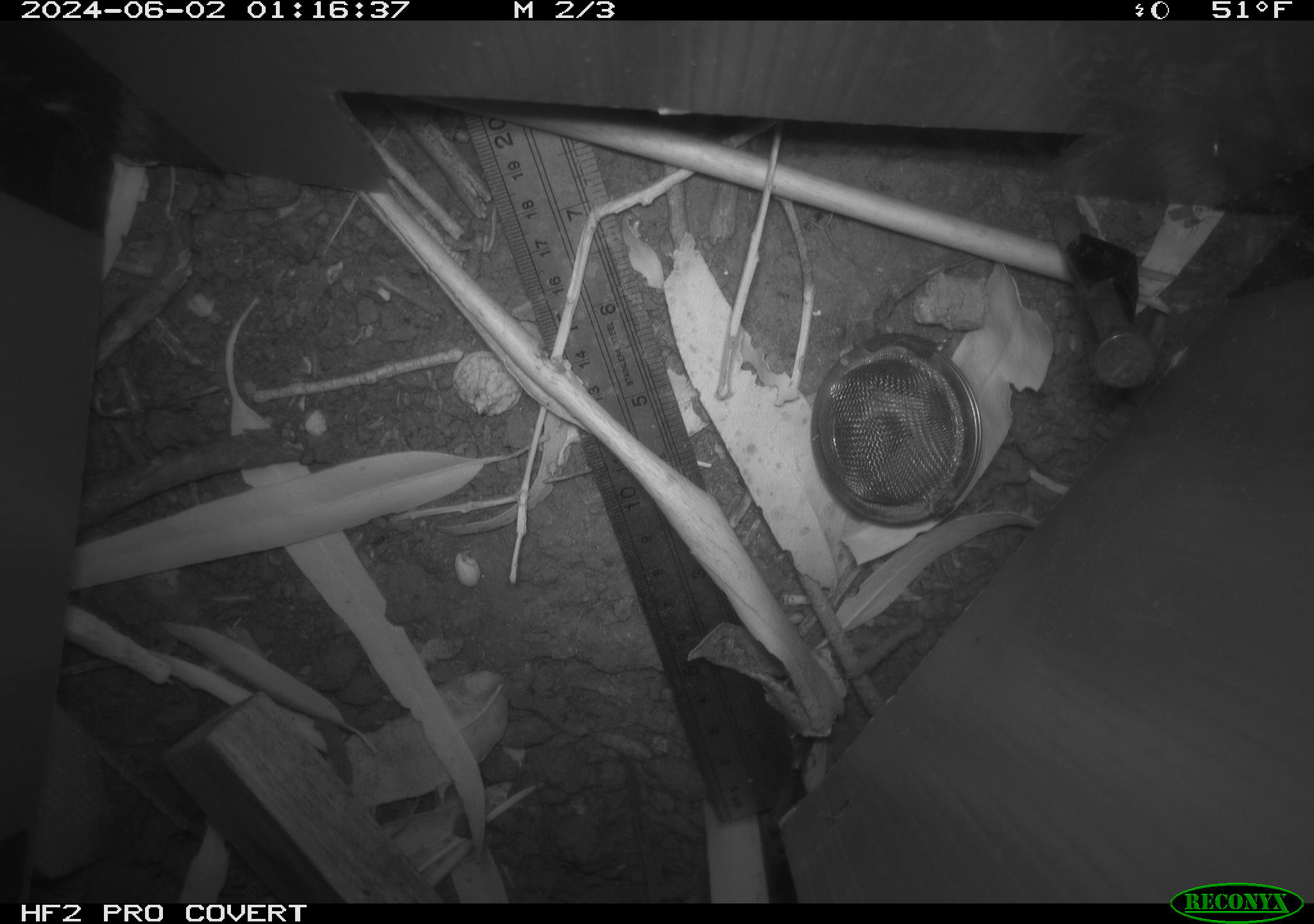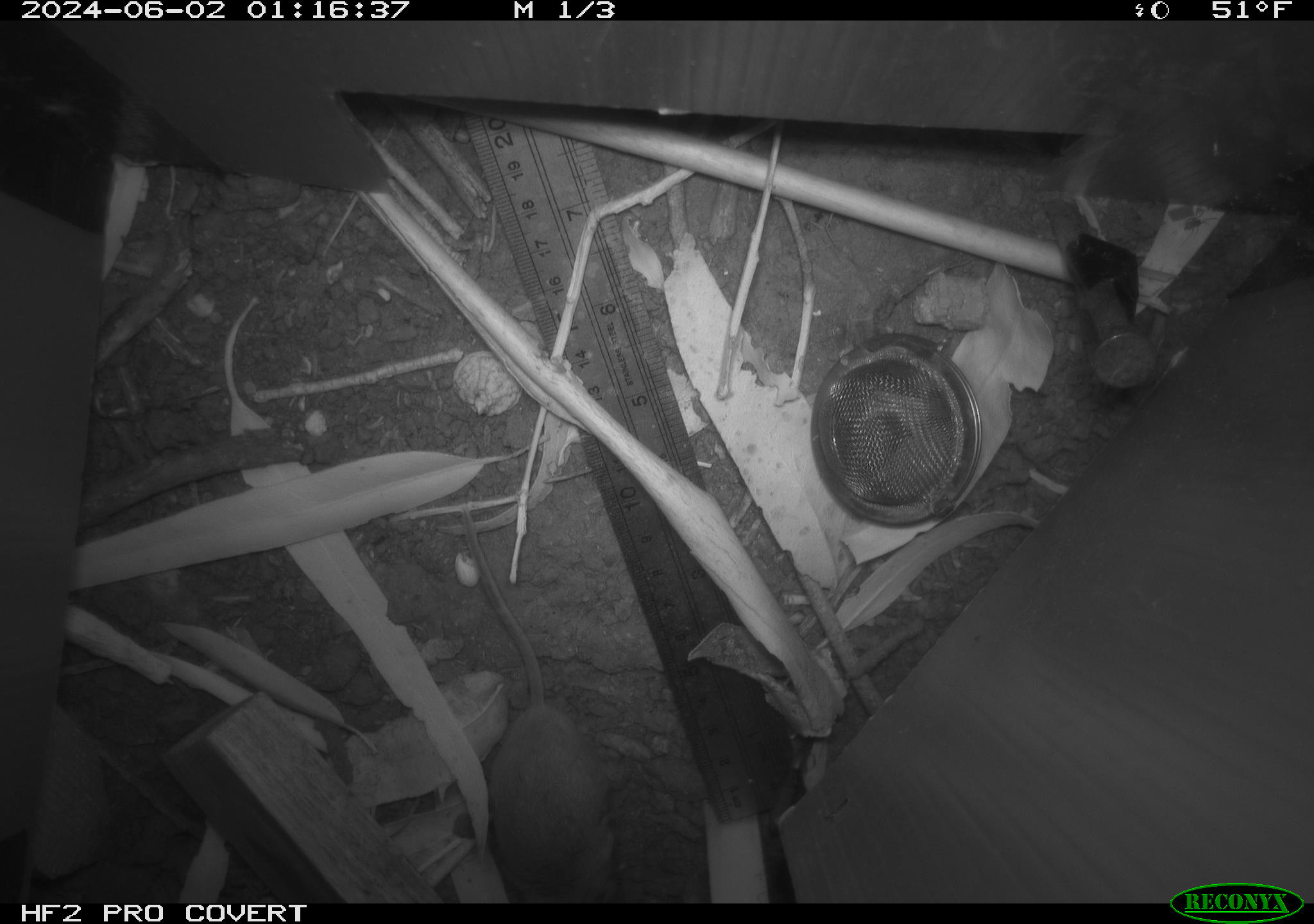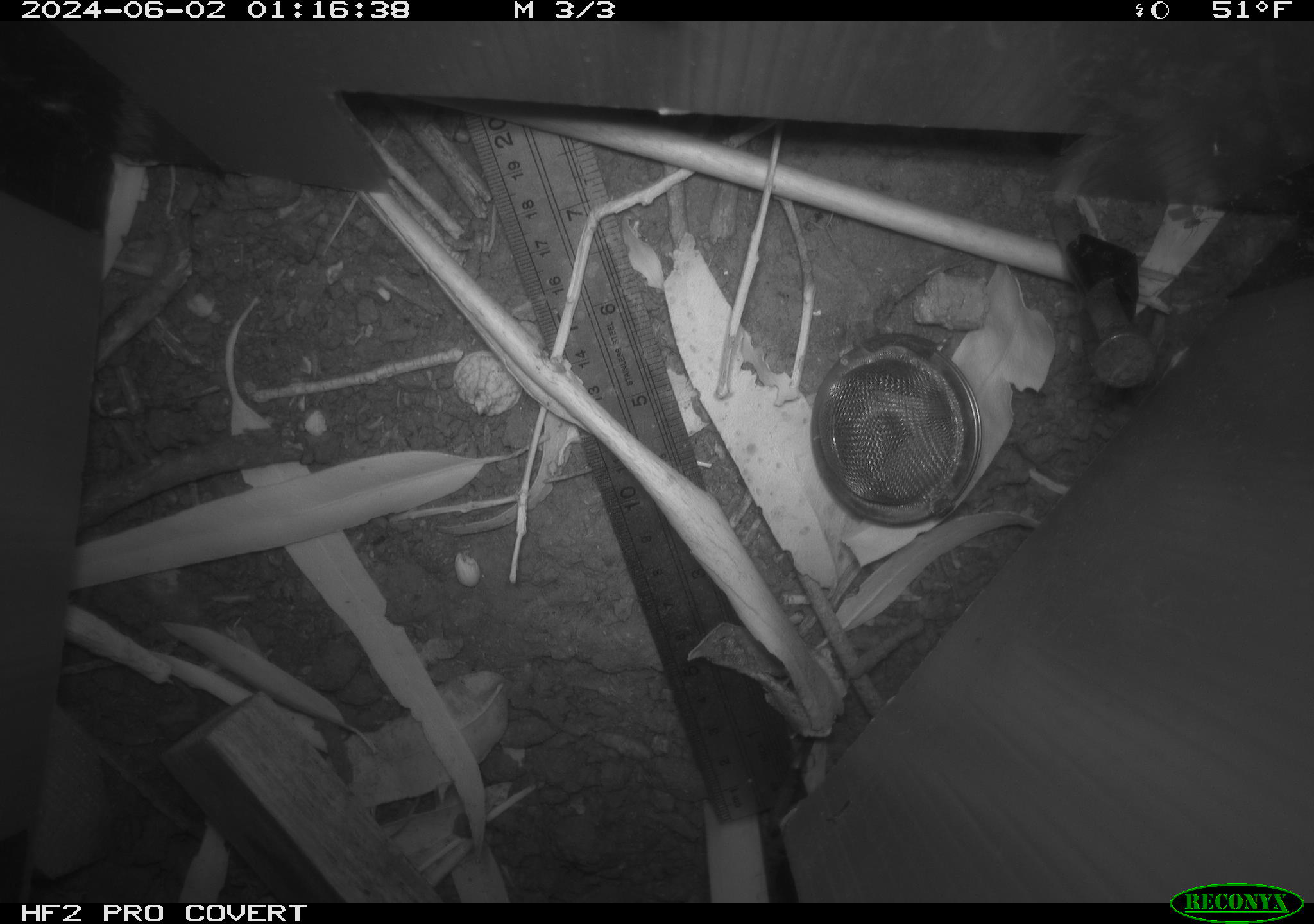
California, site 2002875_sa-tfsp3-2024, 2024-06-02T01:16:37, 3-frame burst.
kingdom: Animalia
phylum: Chordata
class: Mammalia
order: Rodentia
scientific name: Rodentia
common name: mouse species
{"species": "mouse species (Rodentia)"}